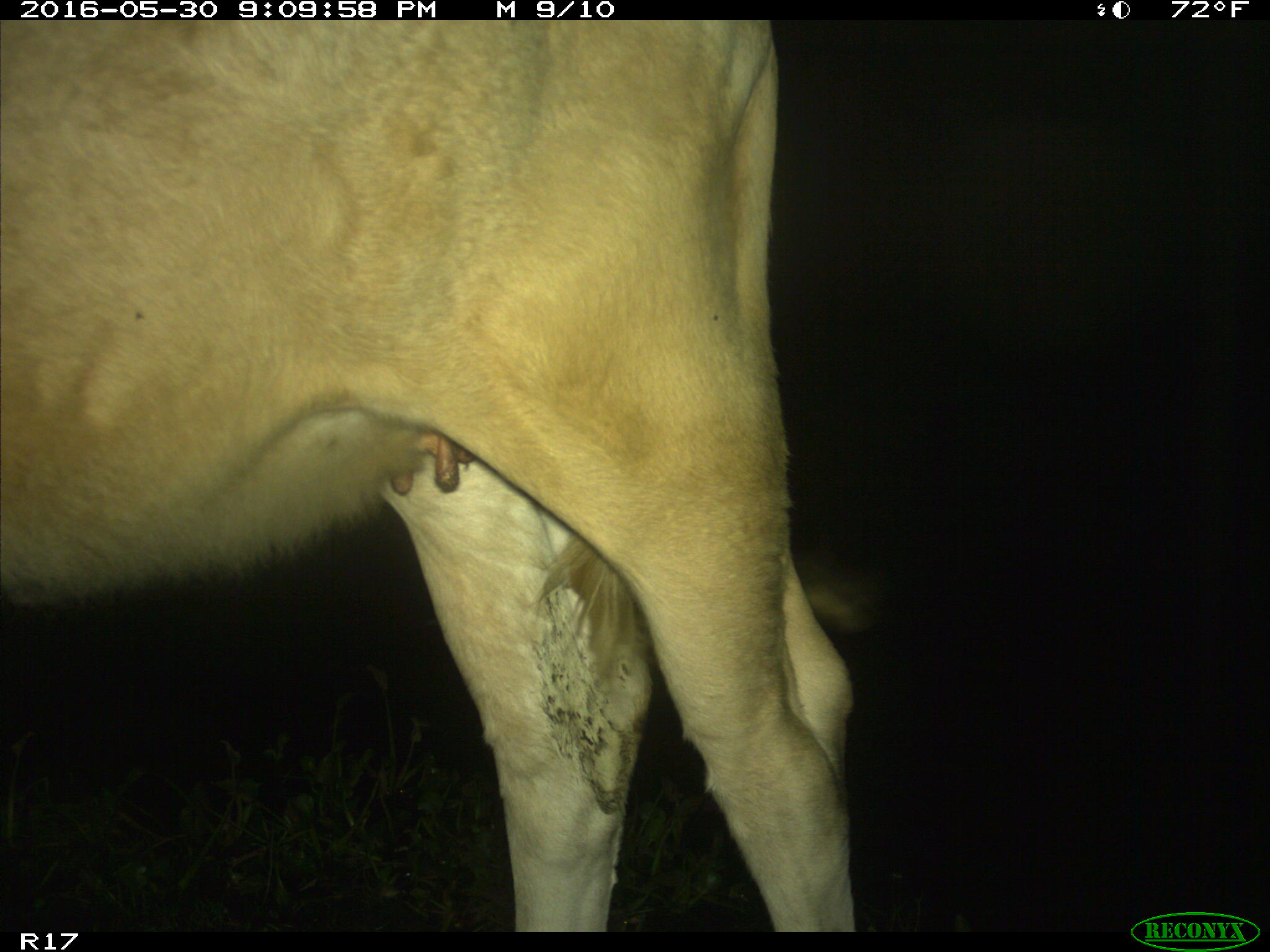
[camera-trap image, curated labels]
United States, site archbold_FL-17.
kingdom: Animalia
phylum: Chordata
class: Mammalia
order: Artiodactyla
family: Bovidae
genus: Bos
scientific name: Bos taurus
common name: domestic cow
Bos taurus (domestic cow).